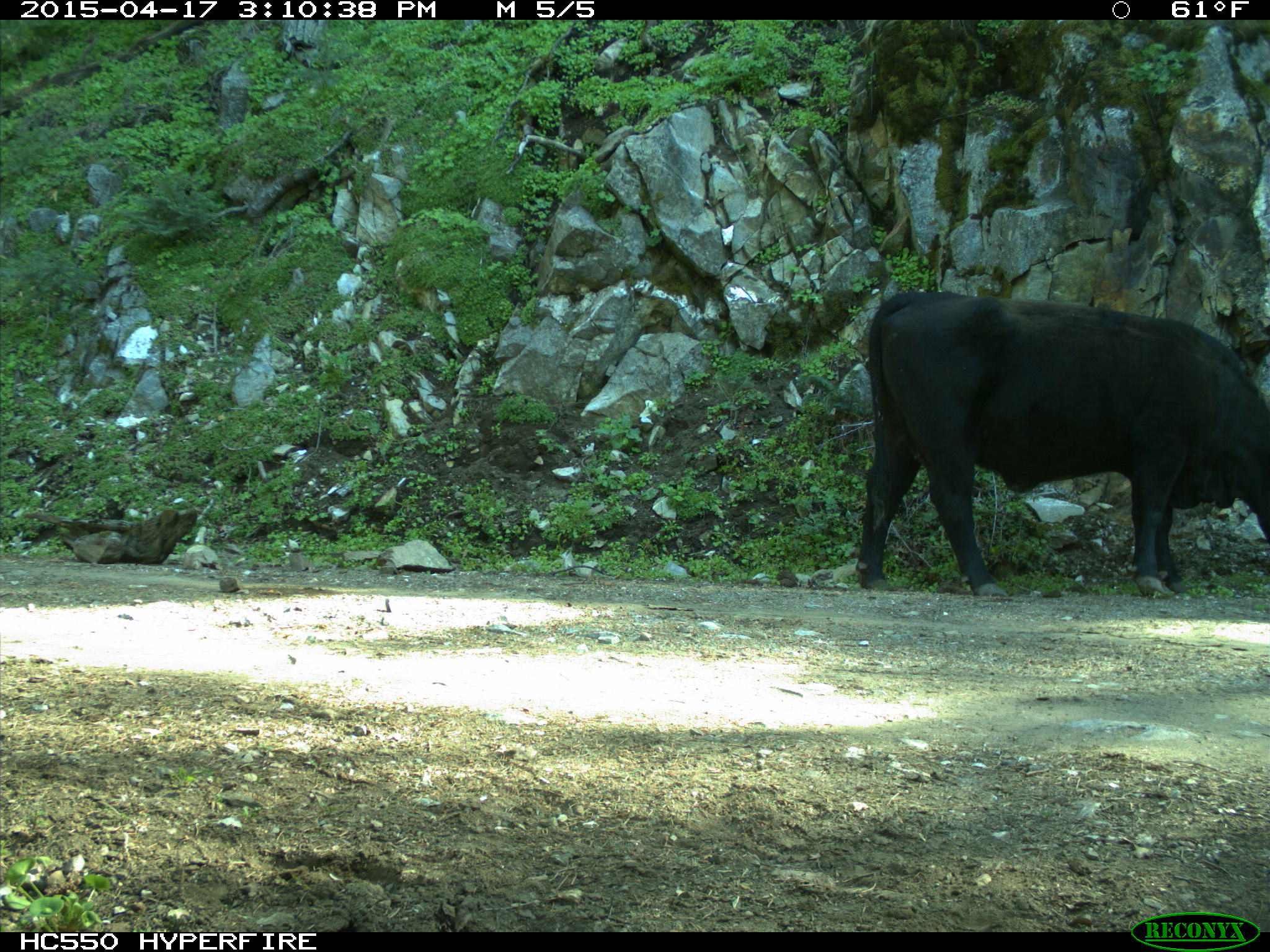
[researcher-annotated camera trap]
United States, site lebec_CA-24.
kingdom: Animalia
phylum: Chordata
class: Mammalia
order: Artiodactyla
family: Bovidae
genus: Bos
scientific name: Bos taurus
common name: domestic cow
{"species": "Bos taurus (domestic cow)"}